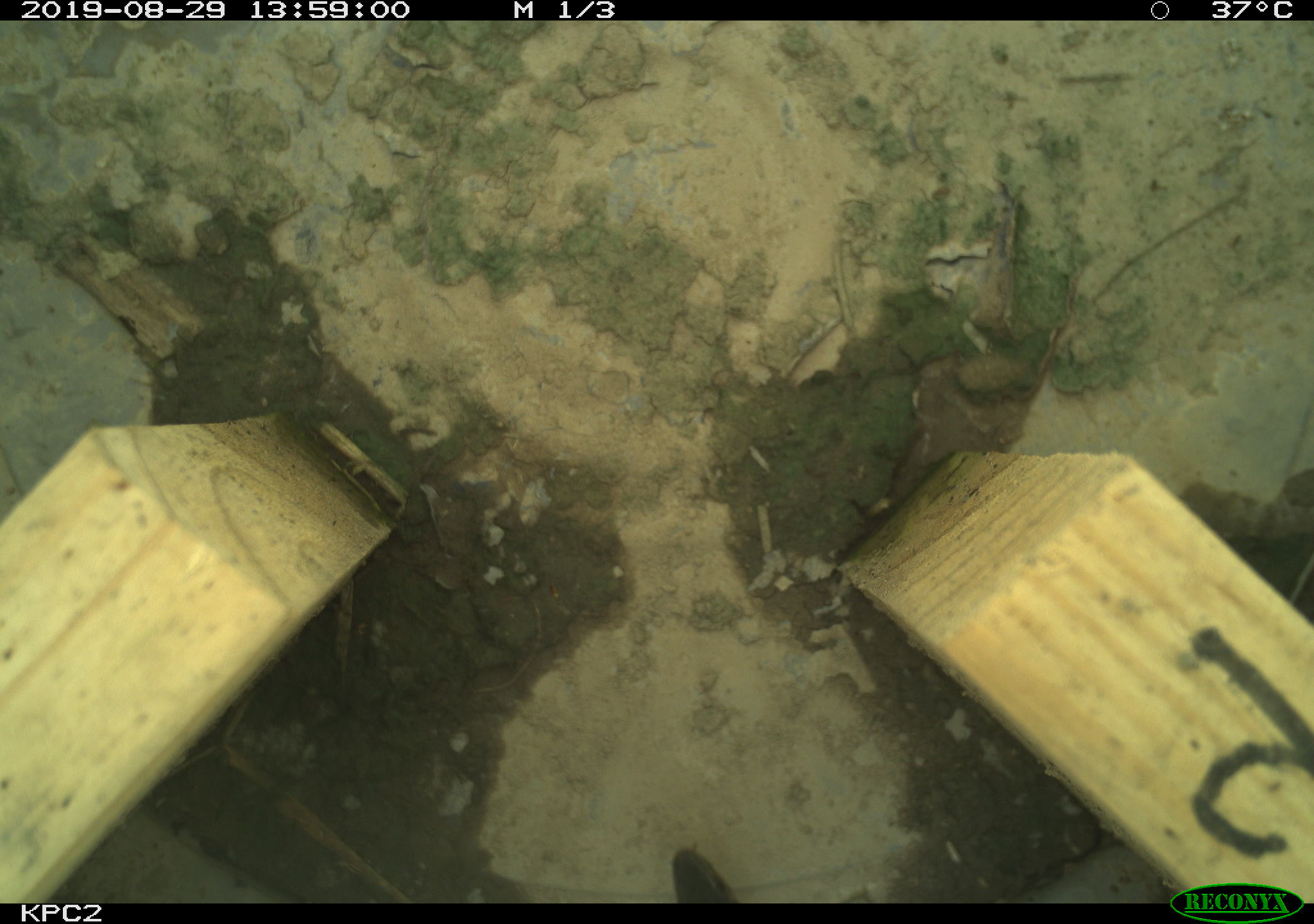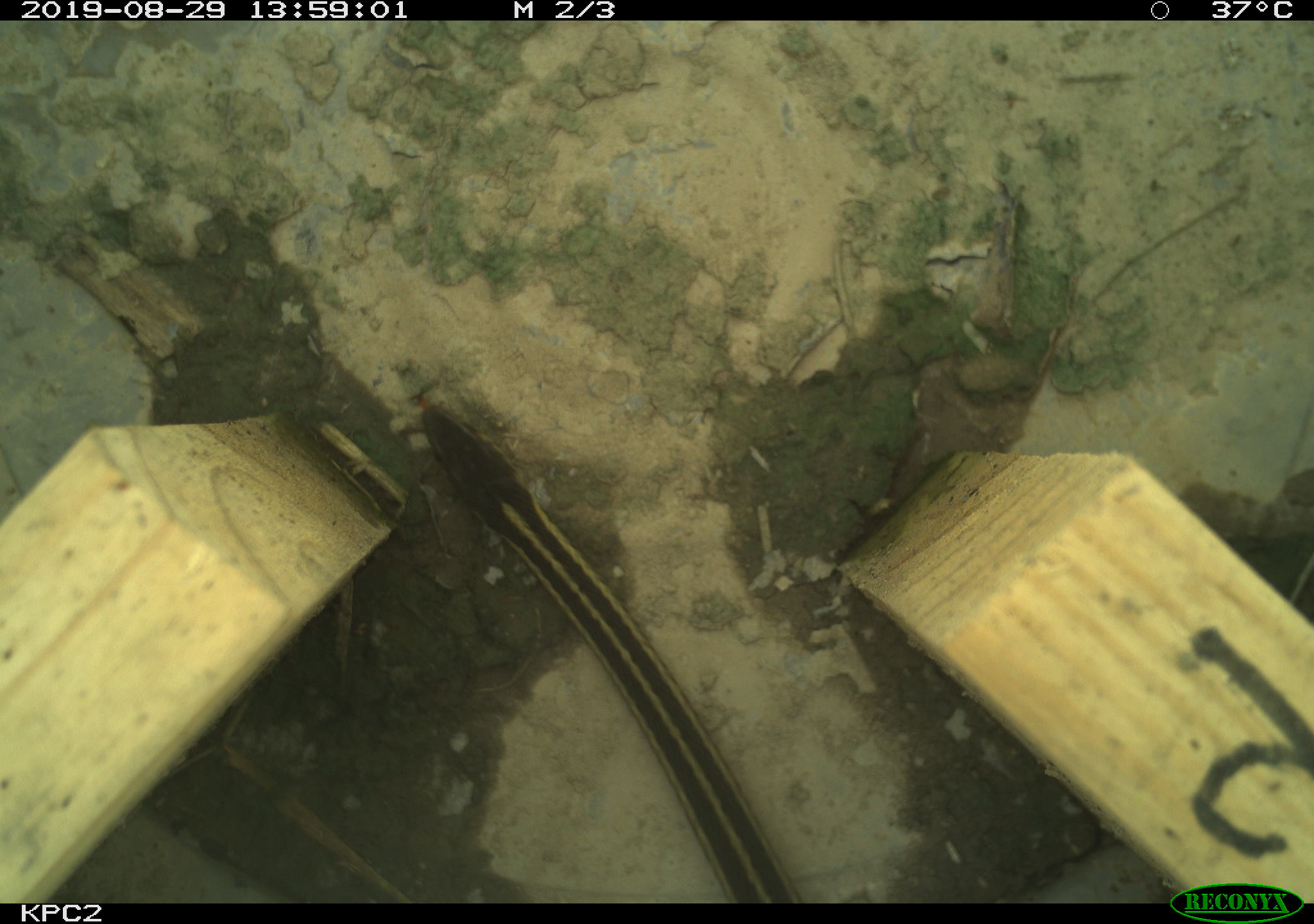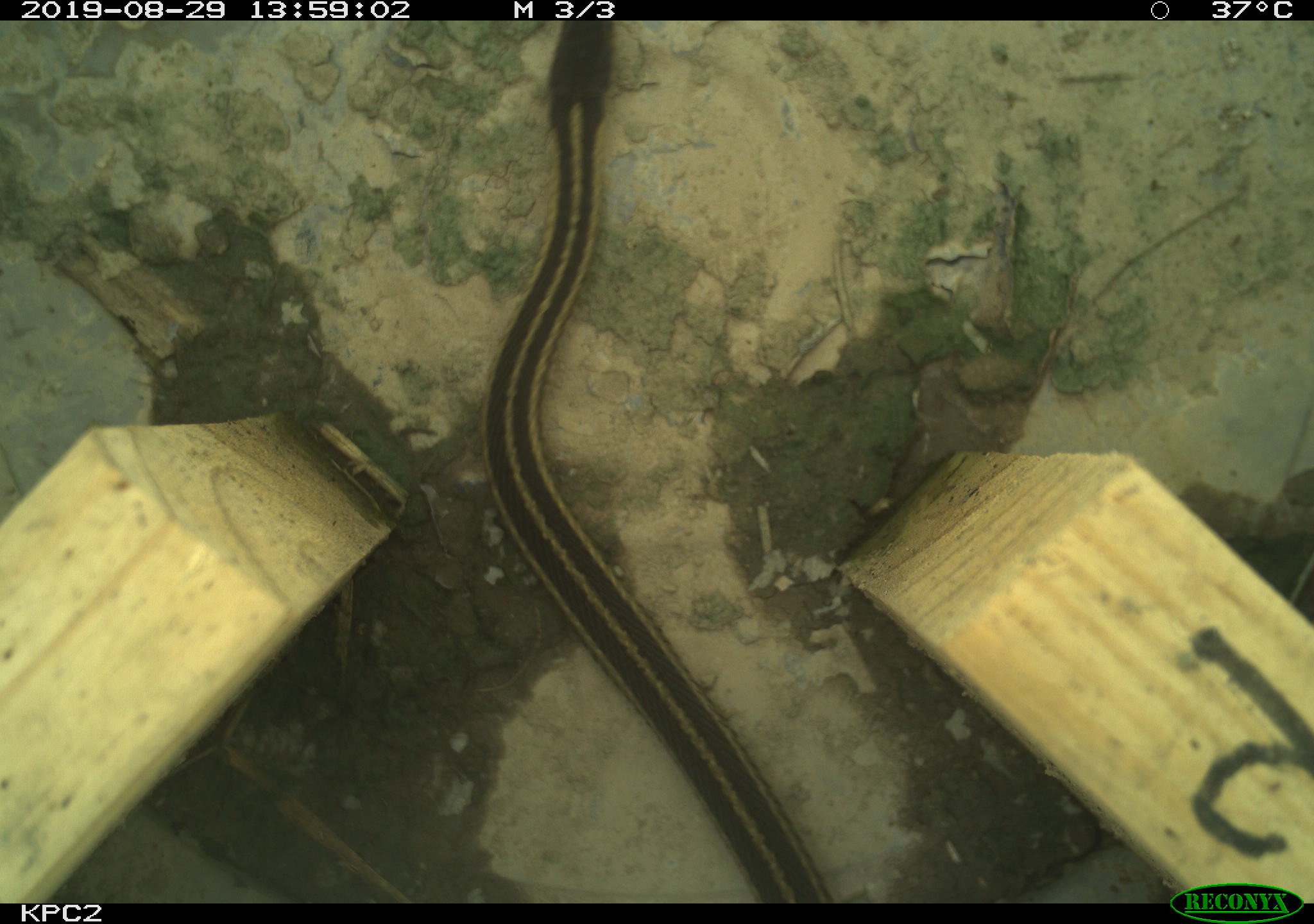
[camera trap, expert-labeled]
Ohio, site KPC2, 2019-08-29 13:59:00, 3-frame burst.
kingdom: Animalia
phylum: Chordata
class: Reptilia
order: Squamata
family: Colubridae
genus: Thamnophis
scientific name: Thamnophis sirtalis sirtalis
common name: eastern gartersnake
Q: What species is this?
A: Eastern gartersnake (Thamnophis sirtalis sirtalis).